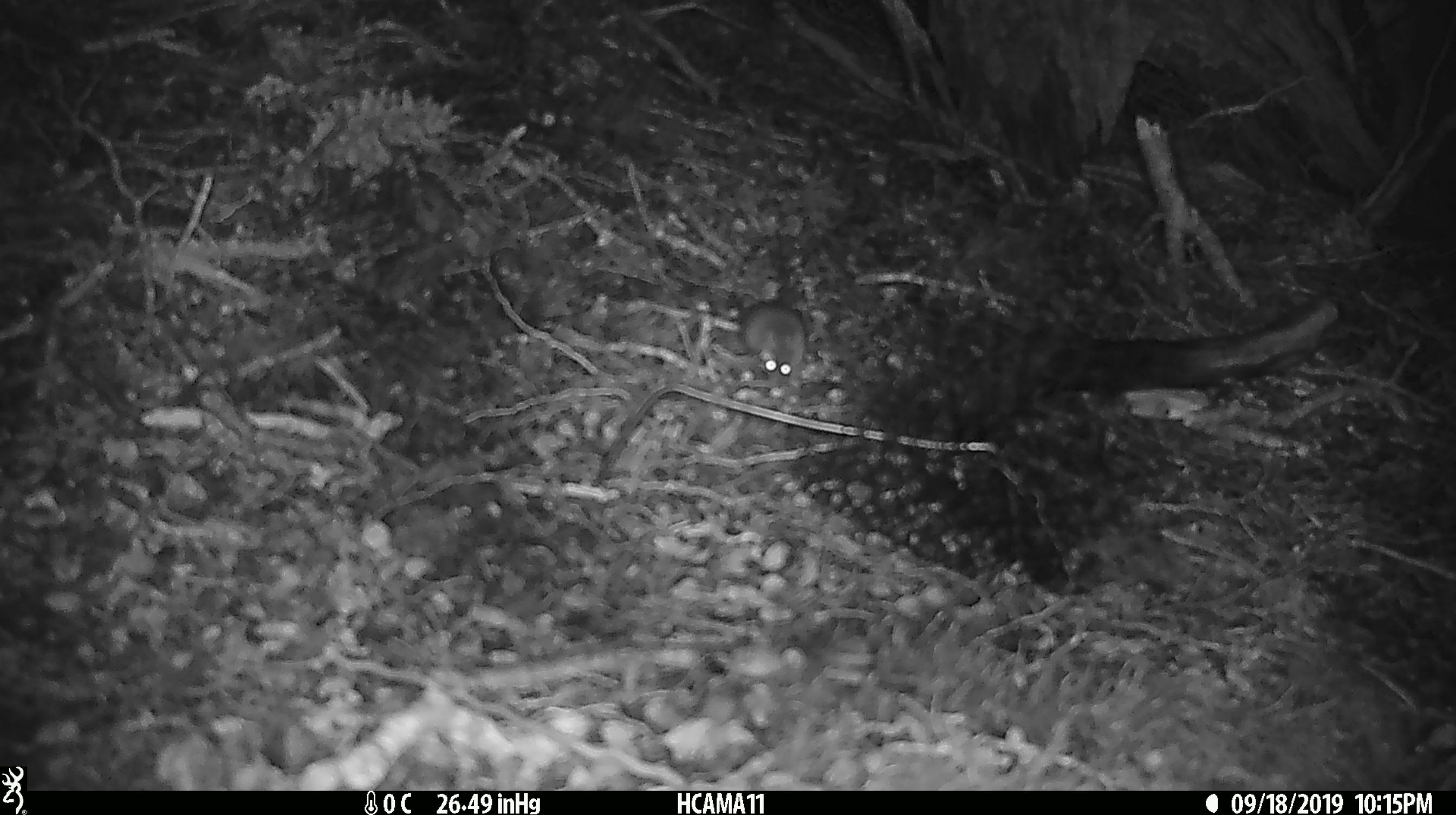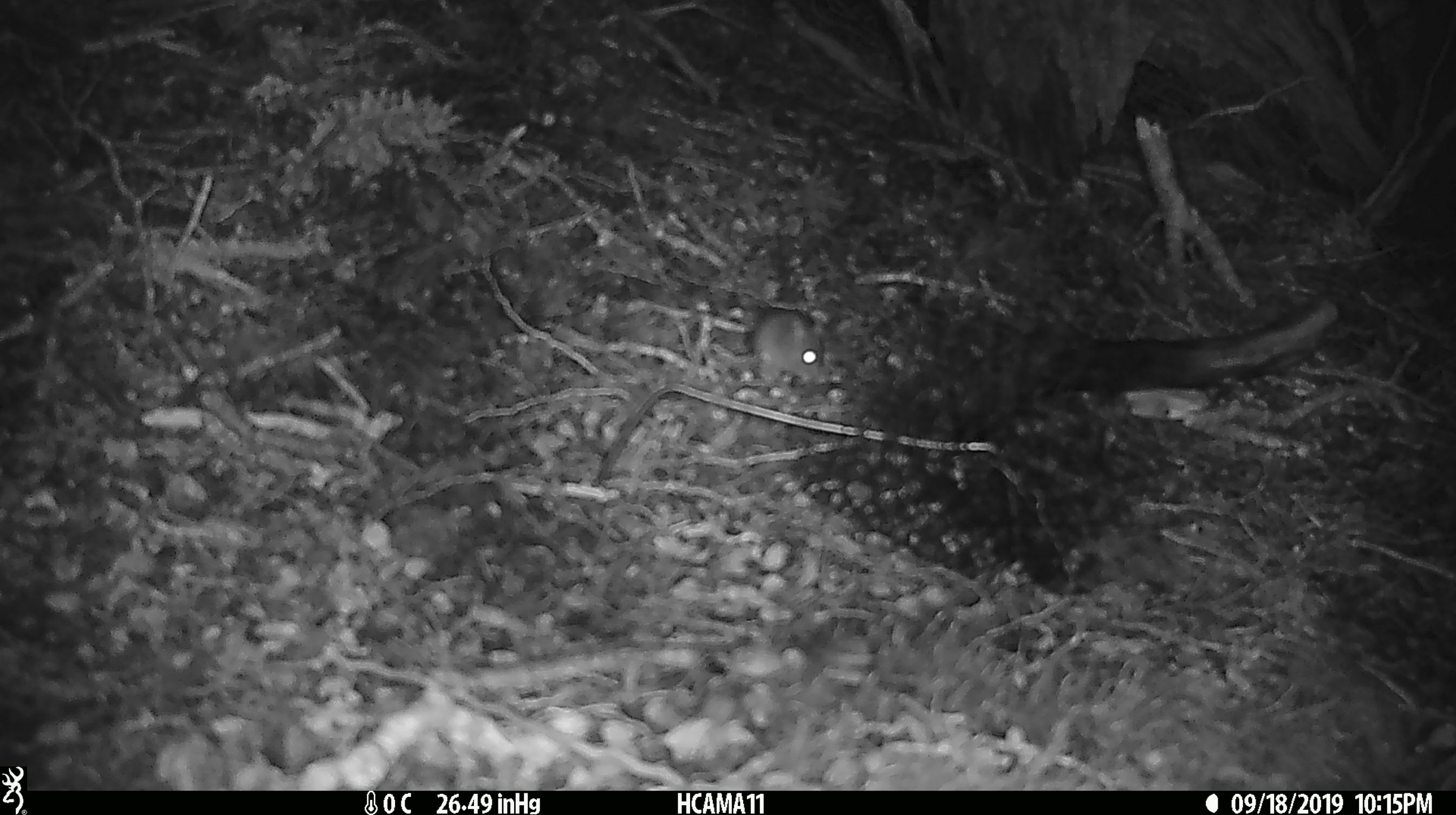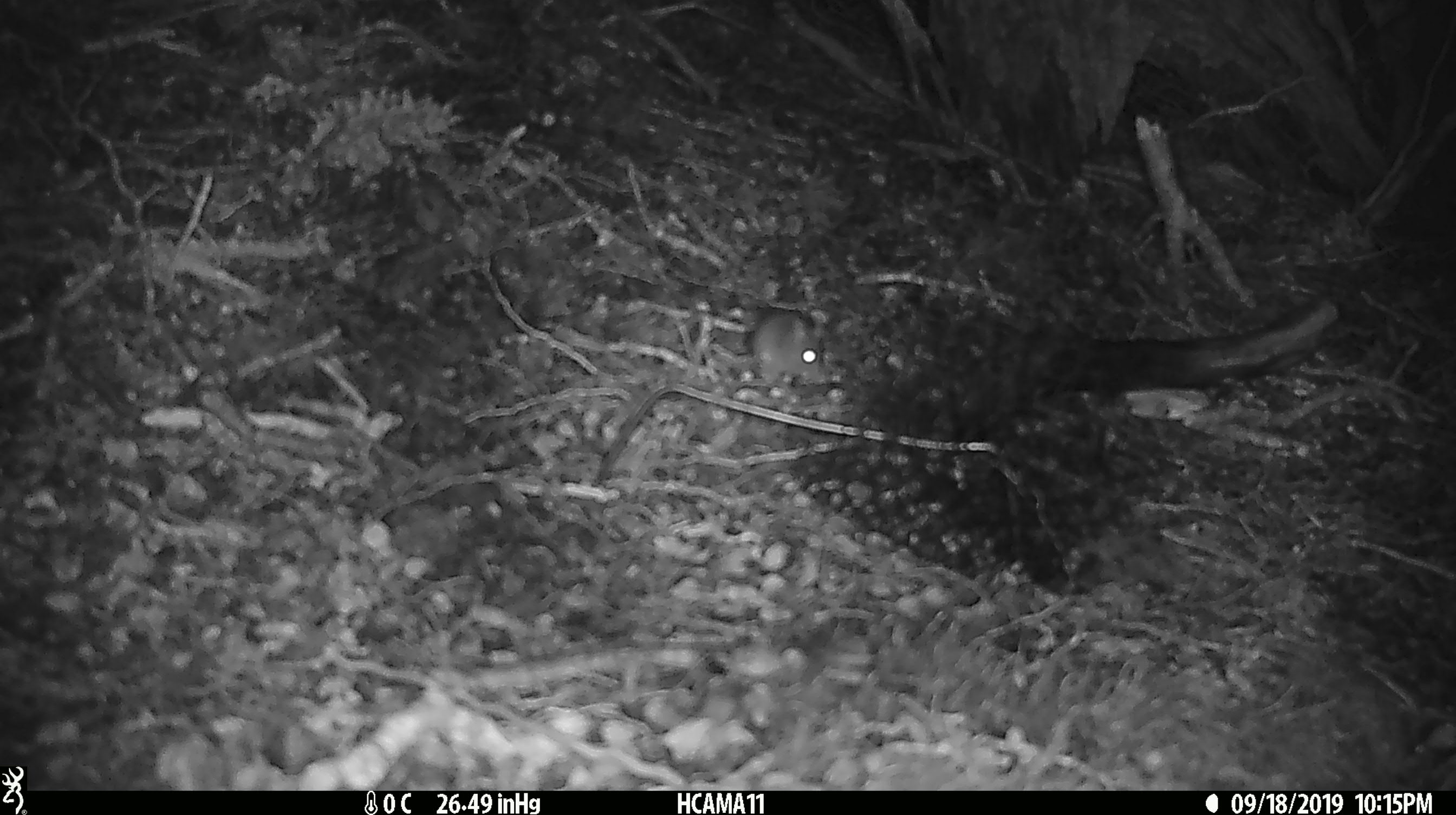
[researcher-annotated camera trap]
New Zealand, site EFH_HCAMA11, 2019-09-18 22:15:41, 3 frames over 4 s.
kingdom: Animalia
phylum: Chordata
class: Mammalia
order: Rodentia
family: Muridae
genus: Mus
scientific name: Mus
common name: mouse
Mouse (Mus).